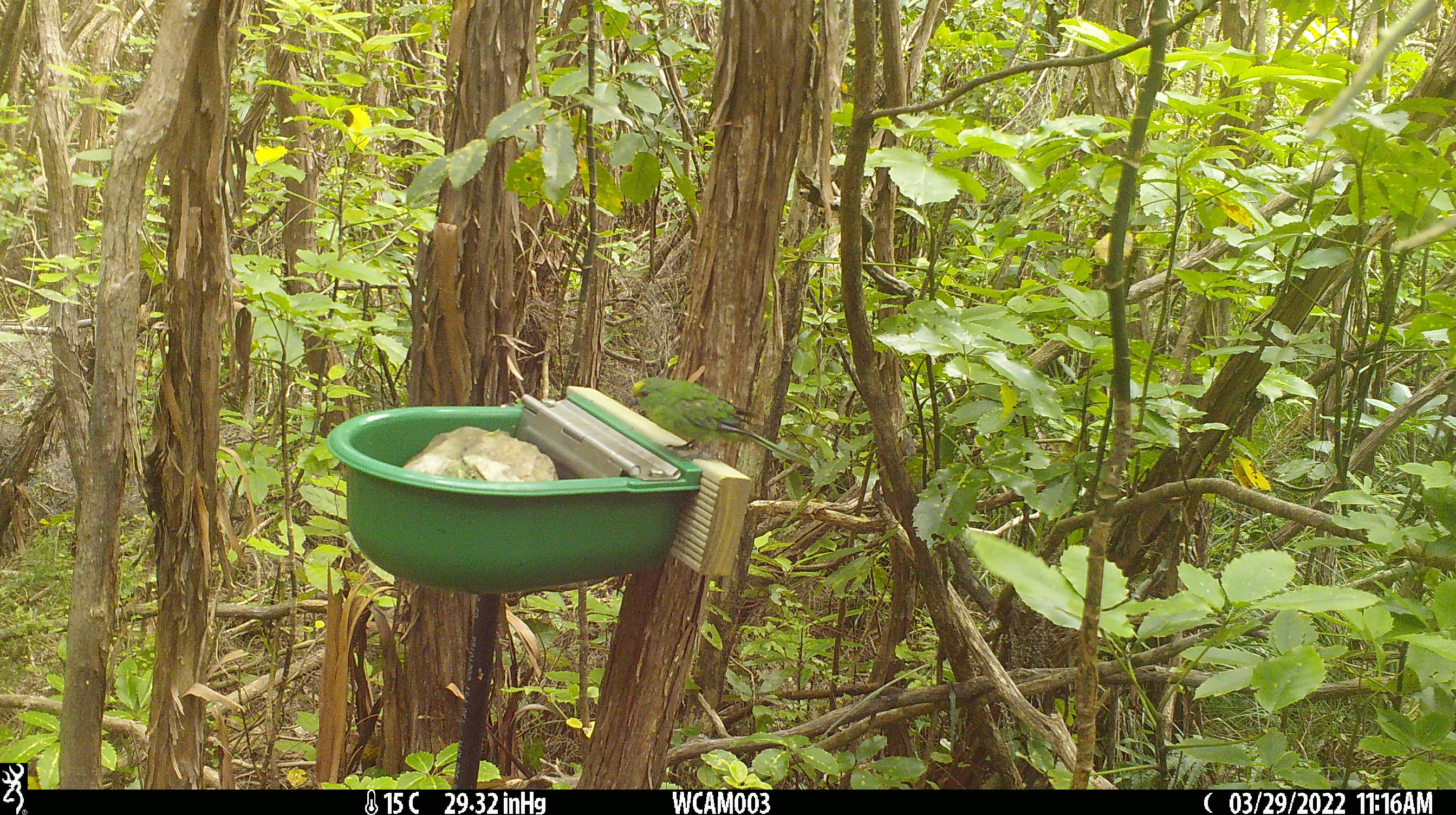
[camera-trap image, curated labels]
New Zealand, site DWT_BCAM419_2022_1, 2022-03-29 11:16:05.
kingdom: Animalia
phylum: Chordata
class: Aves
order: Psittaciformes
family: Psittaculidae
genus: Cyanoramphus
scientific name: Cyanoramphus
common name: parakeet